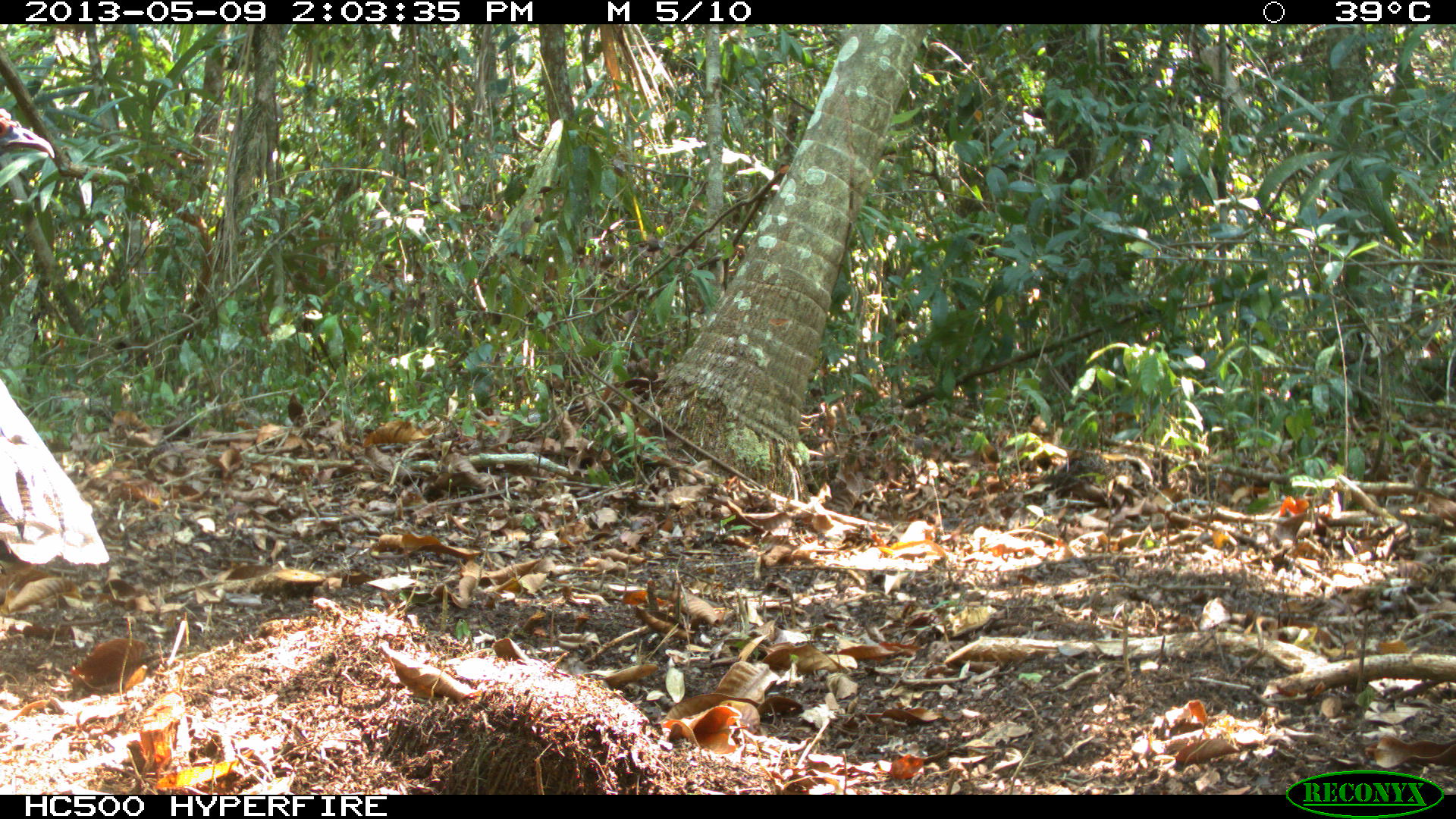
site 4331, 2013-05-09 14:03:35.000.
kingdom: Animalia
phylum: Chordata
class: Aves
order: Galliformes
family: Phasianidae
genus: Meleagris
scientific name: Meleagris ocellata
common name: ocellated turkey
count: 1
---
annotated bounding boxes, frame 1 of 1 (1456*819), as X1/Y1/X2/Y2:
meleagris ocellata: 0/380/112/570